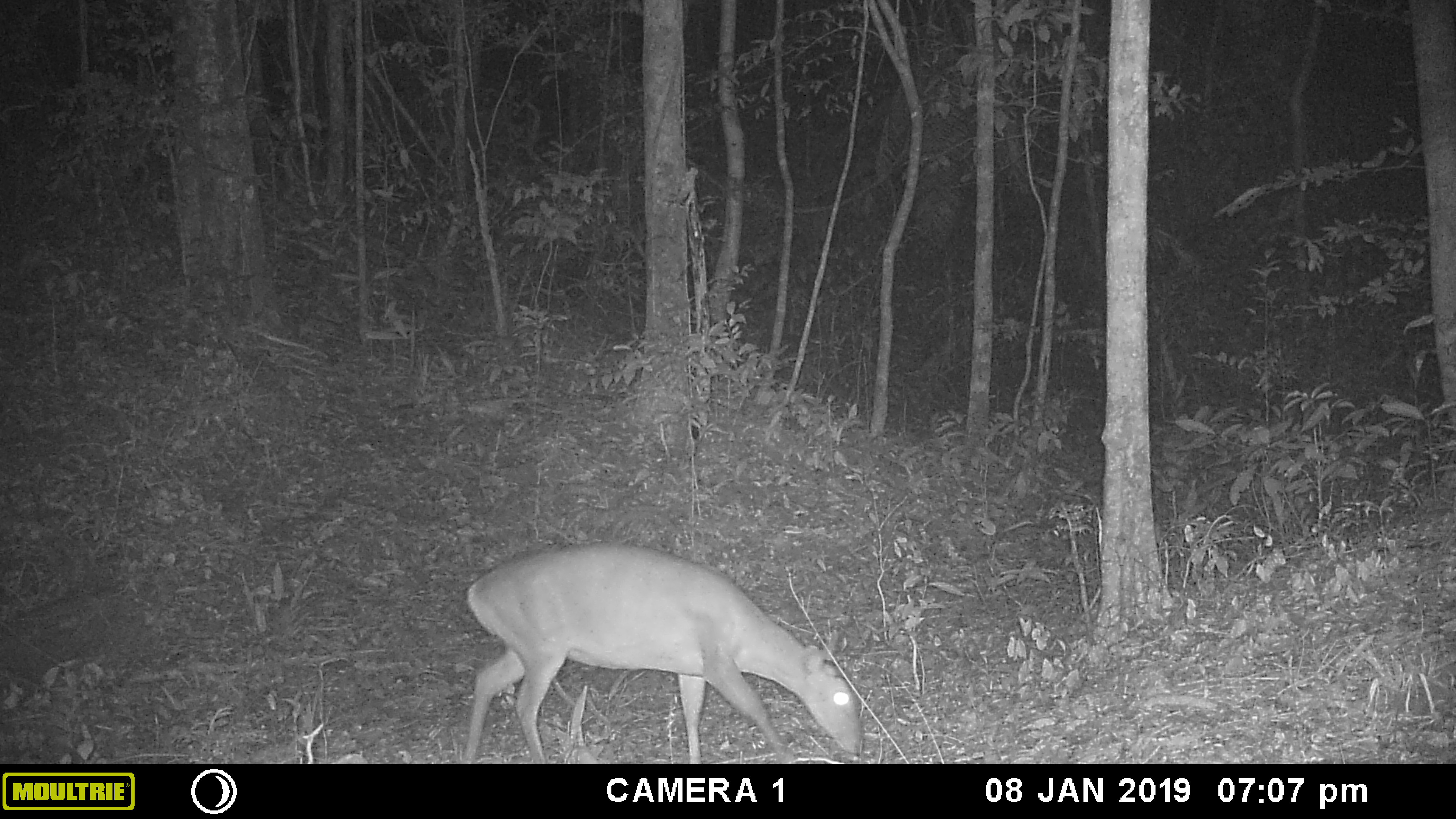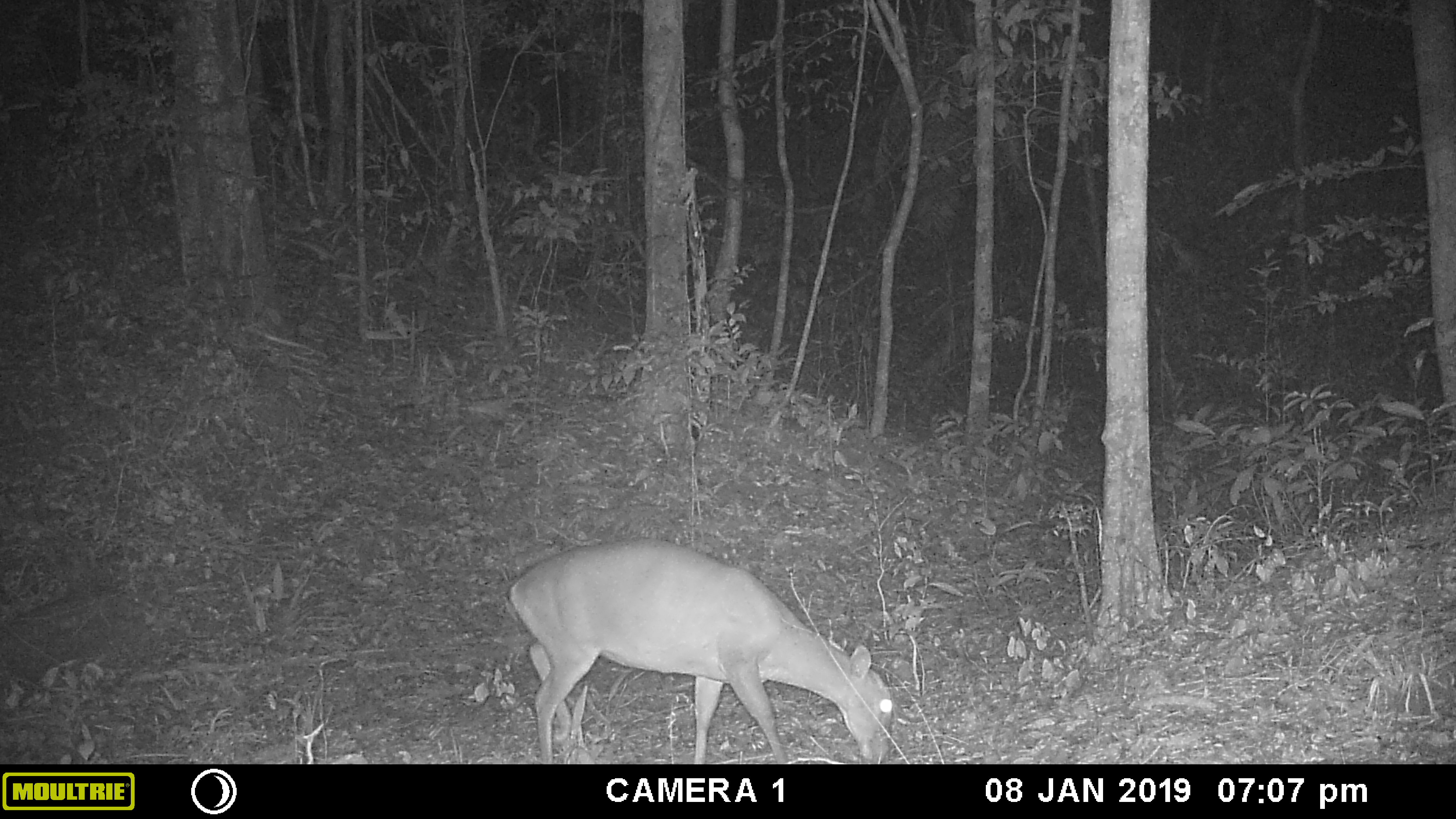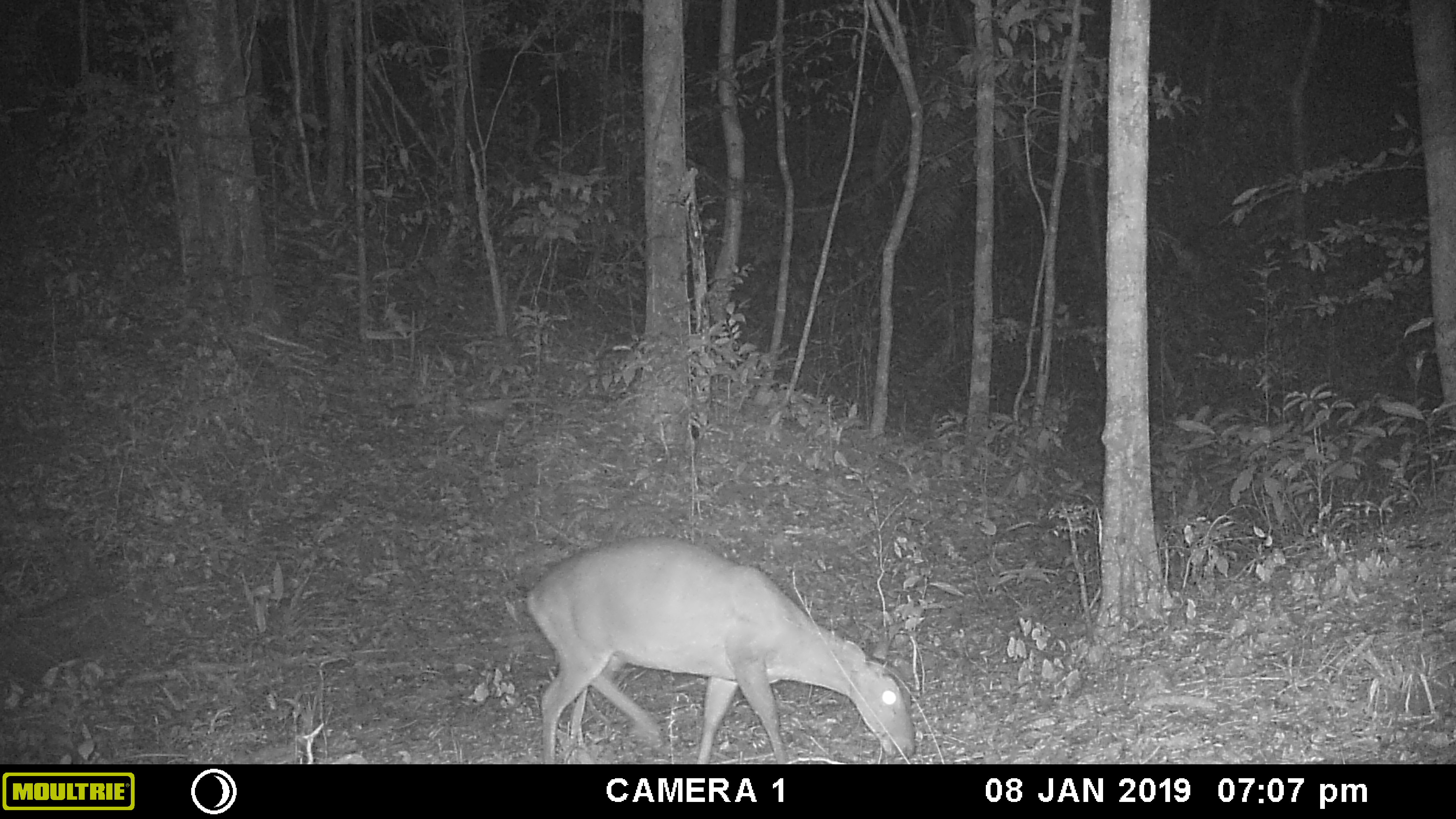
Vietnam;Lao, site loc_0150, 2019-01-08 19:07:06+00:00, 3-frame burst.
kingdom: Animalia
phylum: Chordata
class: Mammalia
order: Artiodactyla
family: Cervidae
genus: Muntiacus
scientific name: Muntiacus vuquangensis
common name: large-antlered muntjac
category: large antlered muntjac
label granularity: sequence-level